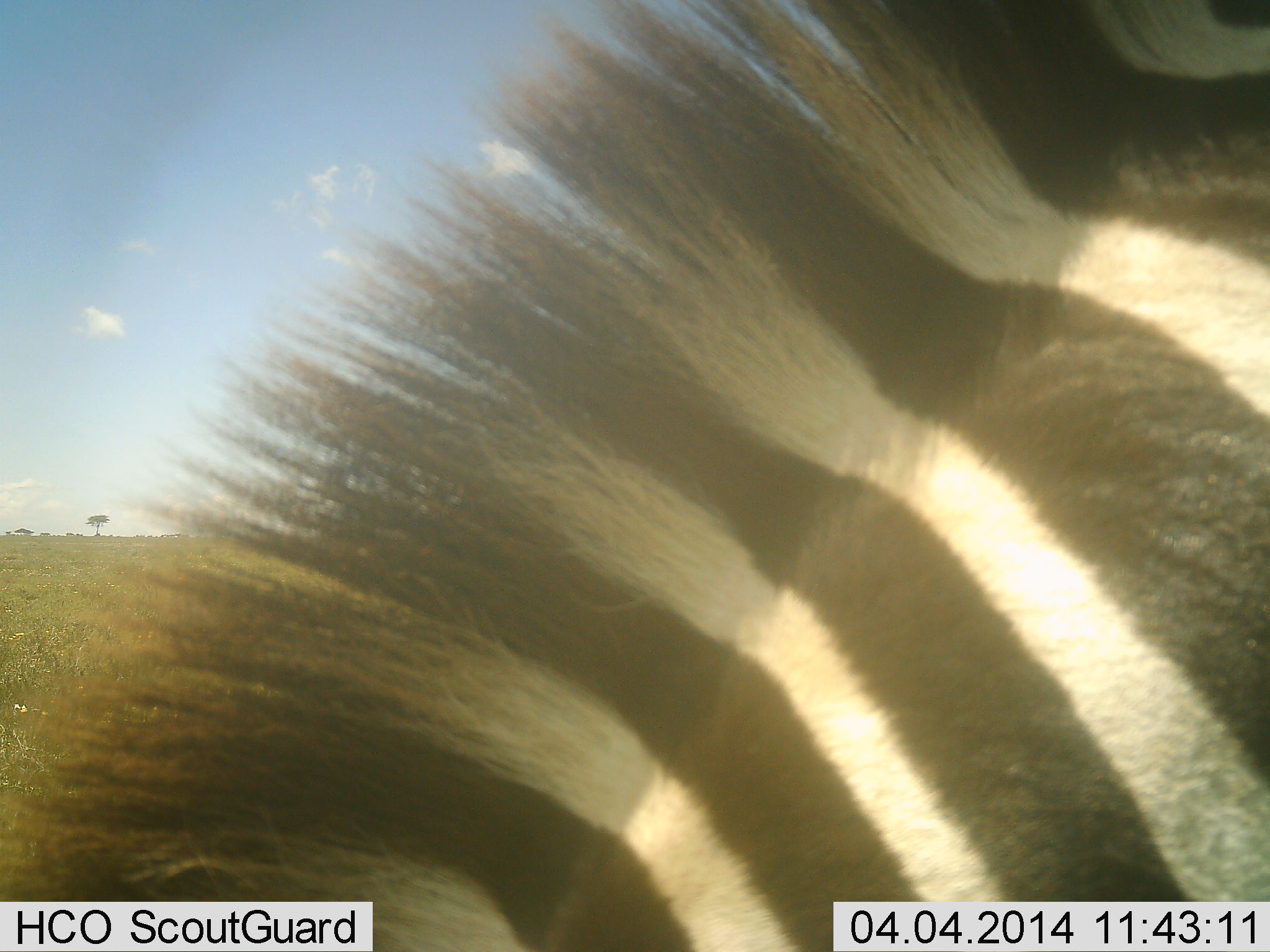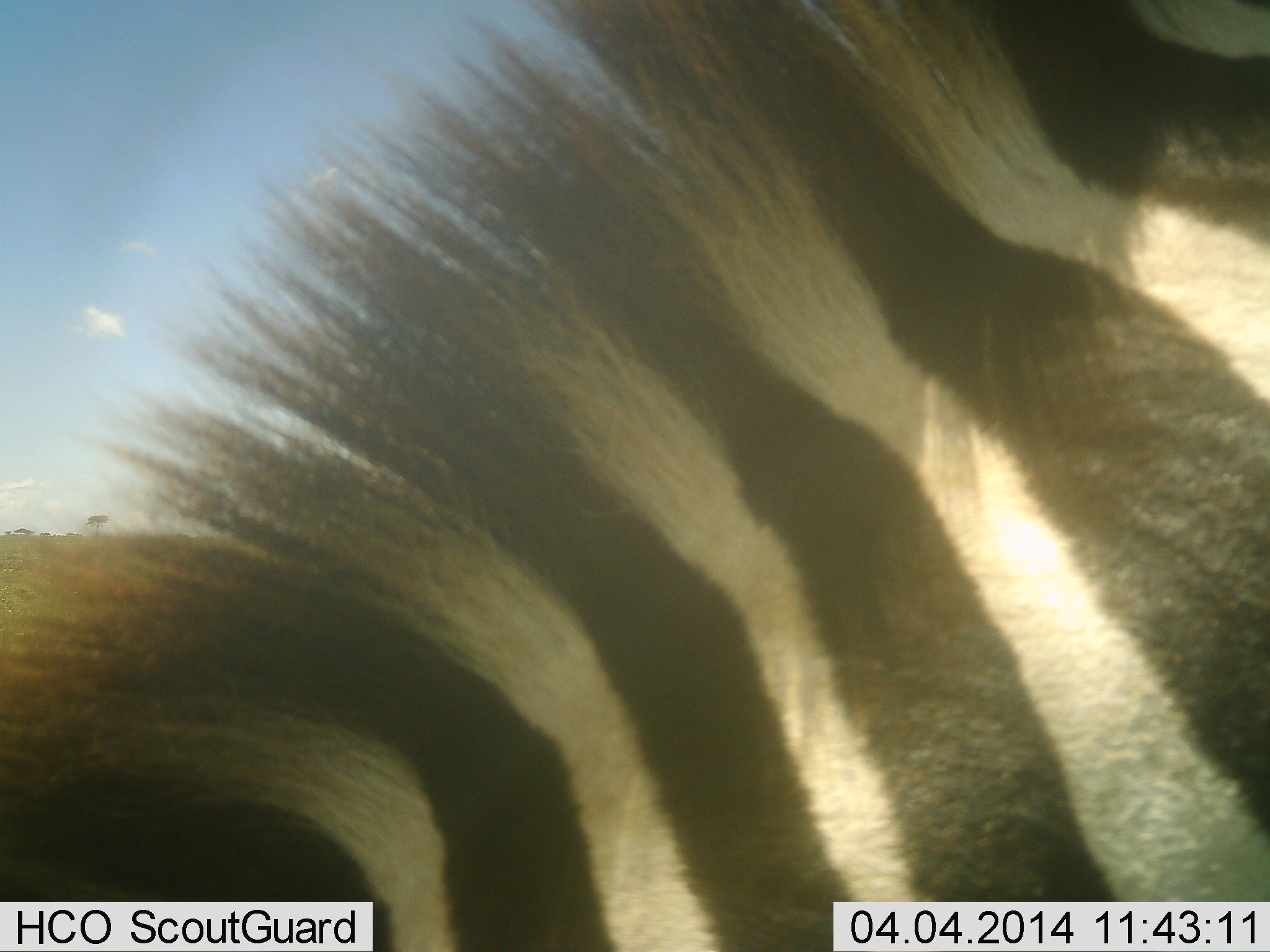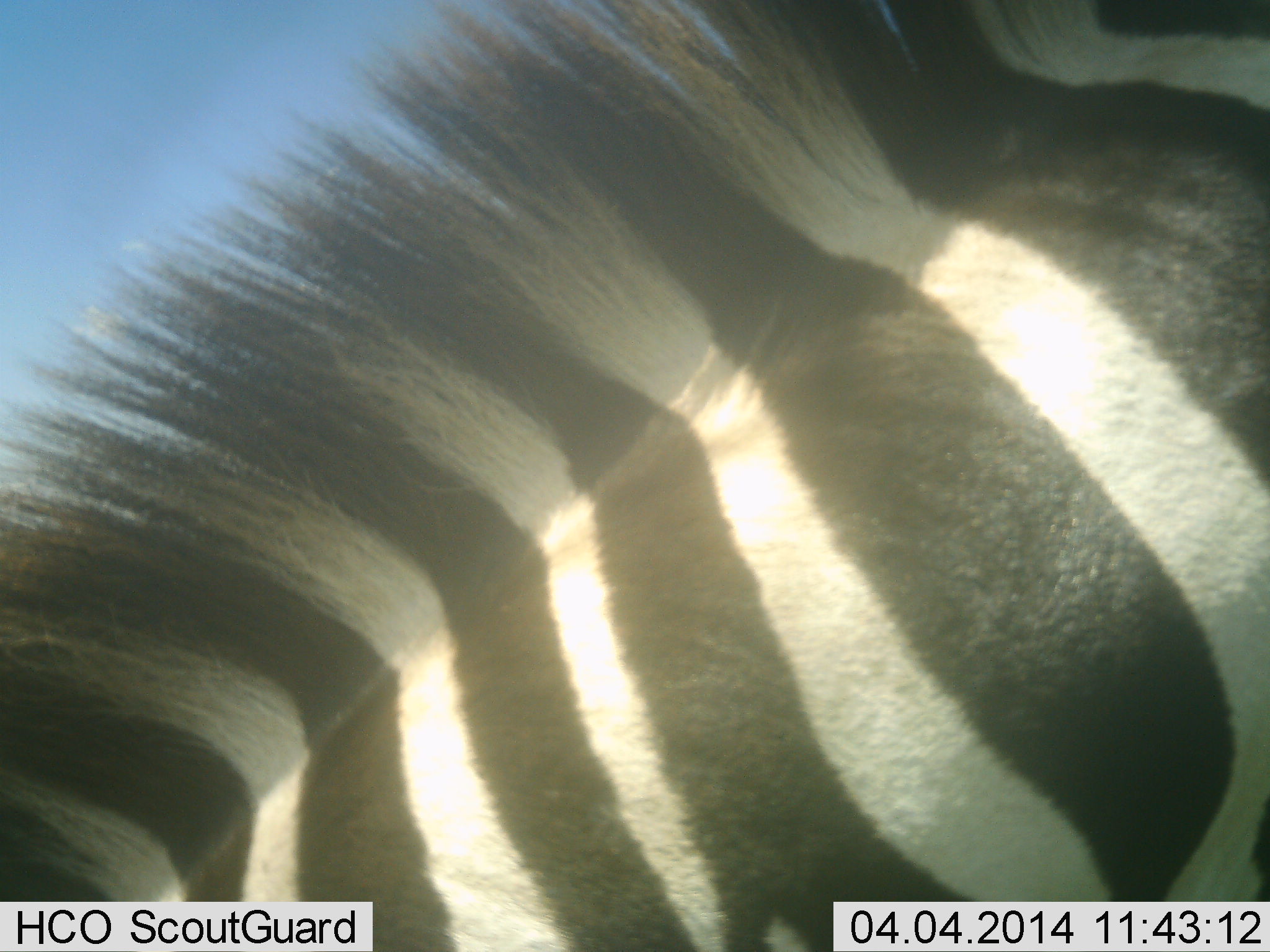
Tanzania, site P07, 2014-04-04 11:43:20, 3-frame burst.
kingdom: Animalia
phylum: Chordata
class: Mammalia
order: Perissodactyla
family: Equidae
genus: Equus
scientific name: Equus quagga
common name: plains zebra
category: zebra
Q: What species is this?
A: Zebra (plains zebra) (Equus quagga).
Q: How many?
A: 1.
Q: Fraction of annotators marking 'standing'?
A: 50%.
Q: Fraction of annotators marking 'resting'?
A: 0%.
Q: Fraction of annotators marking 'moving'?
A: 10%.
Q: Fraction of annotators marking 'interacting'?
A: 10%.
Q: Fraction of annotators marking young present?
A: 0%.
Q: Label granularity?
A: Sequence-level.